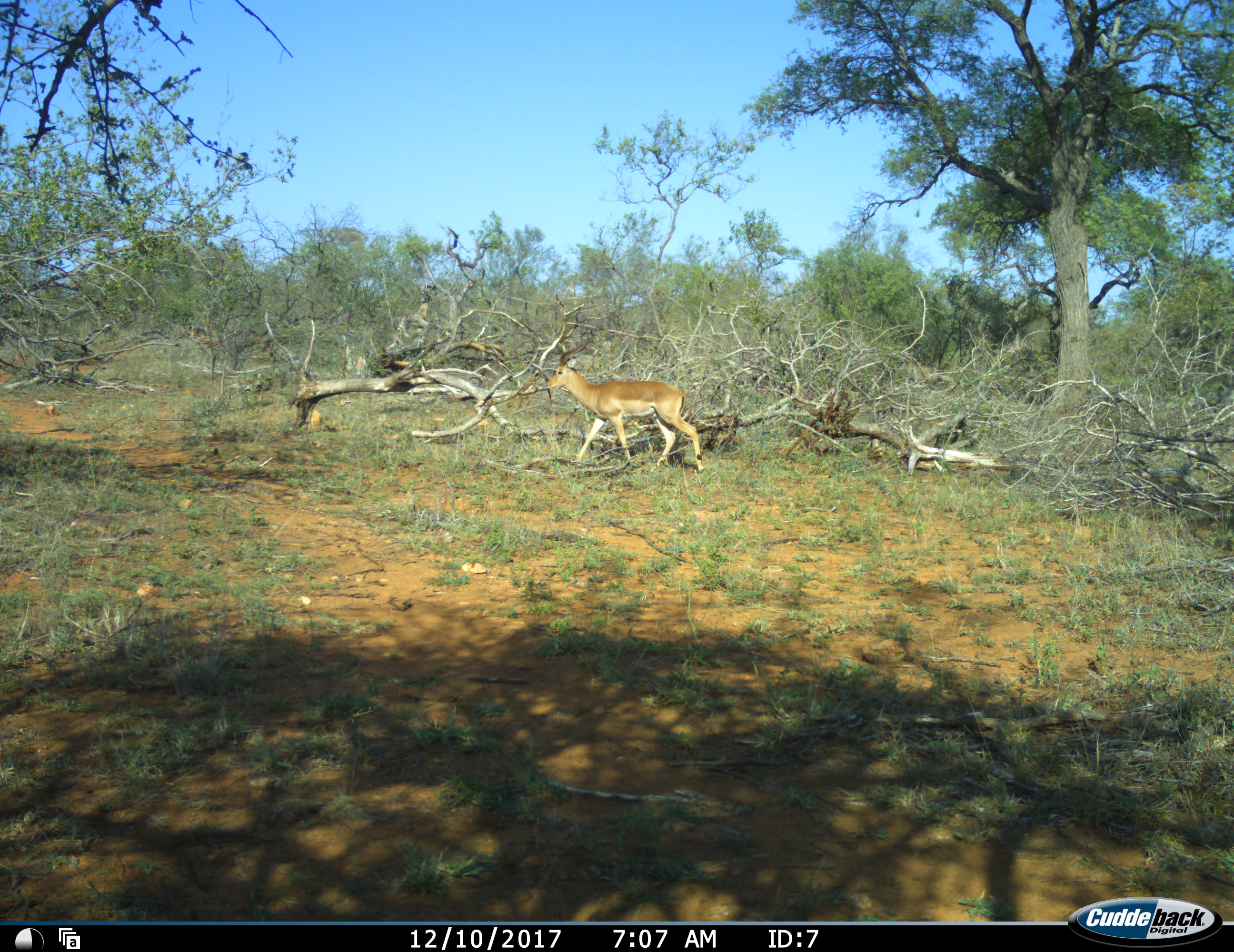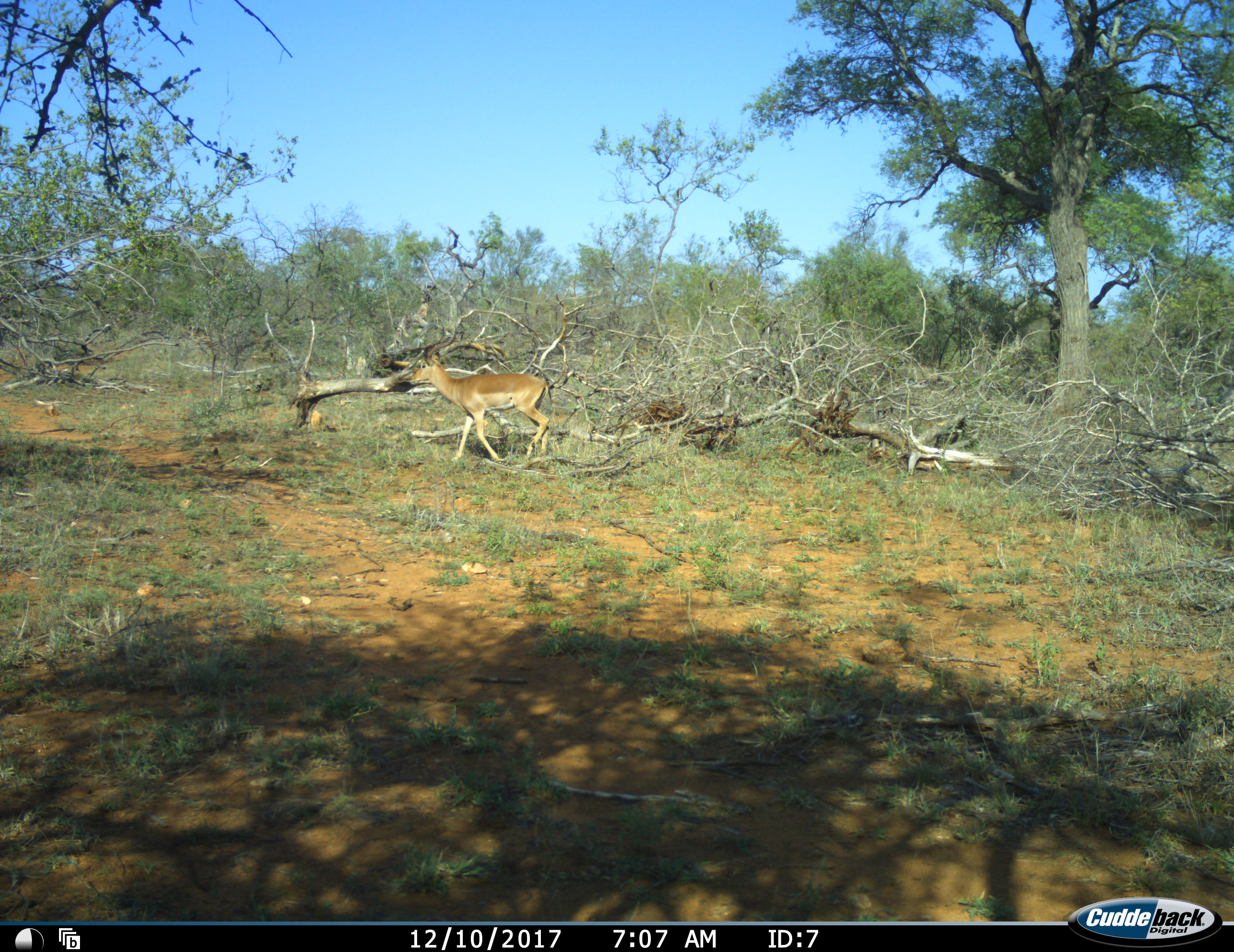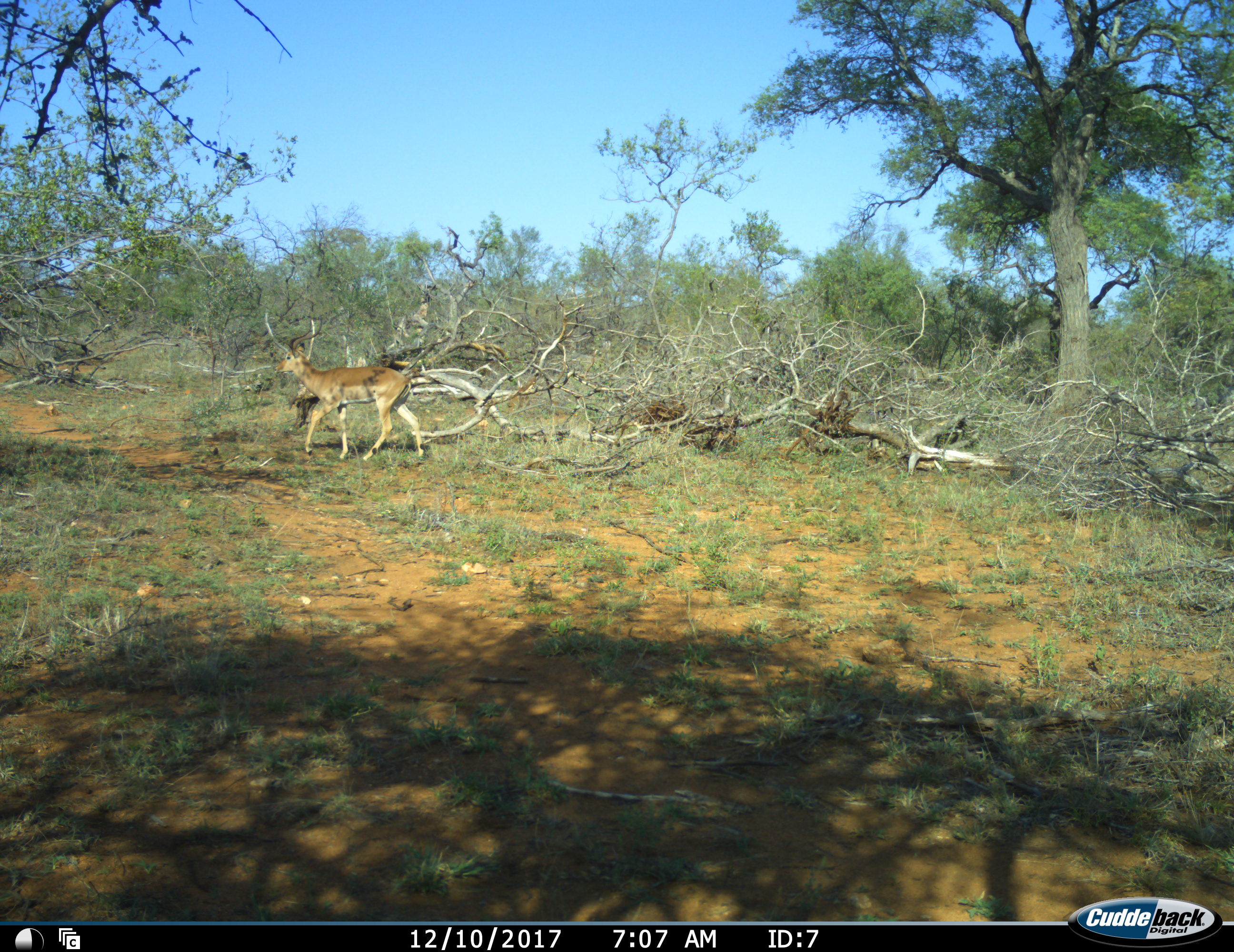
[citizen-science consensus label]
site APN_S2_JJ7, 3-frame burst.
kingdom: Animalia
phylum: Chordata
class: Mammalia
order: Artiodactyla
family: Bovidae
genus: Aepyceros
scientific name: Aepyceros melampus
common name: impala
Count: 1.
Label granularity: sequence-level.